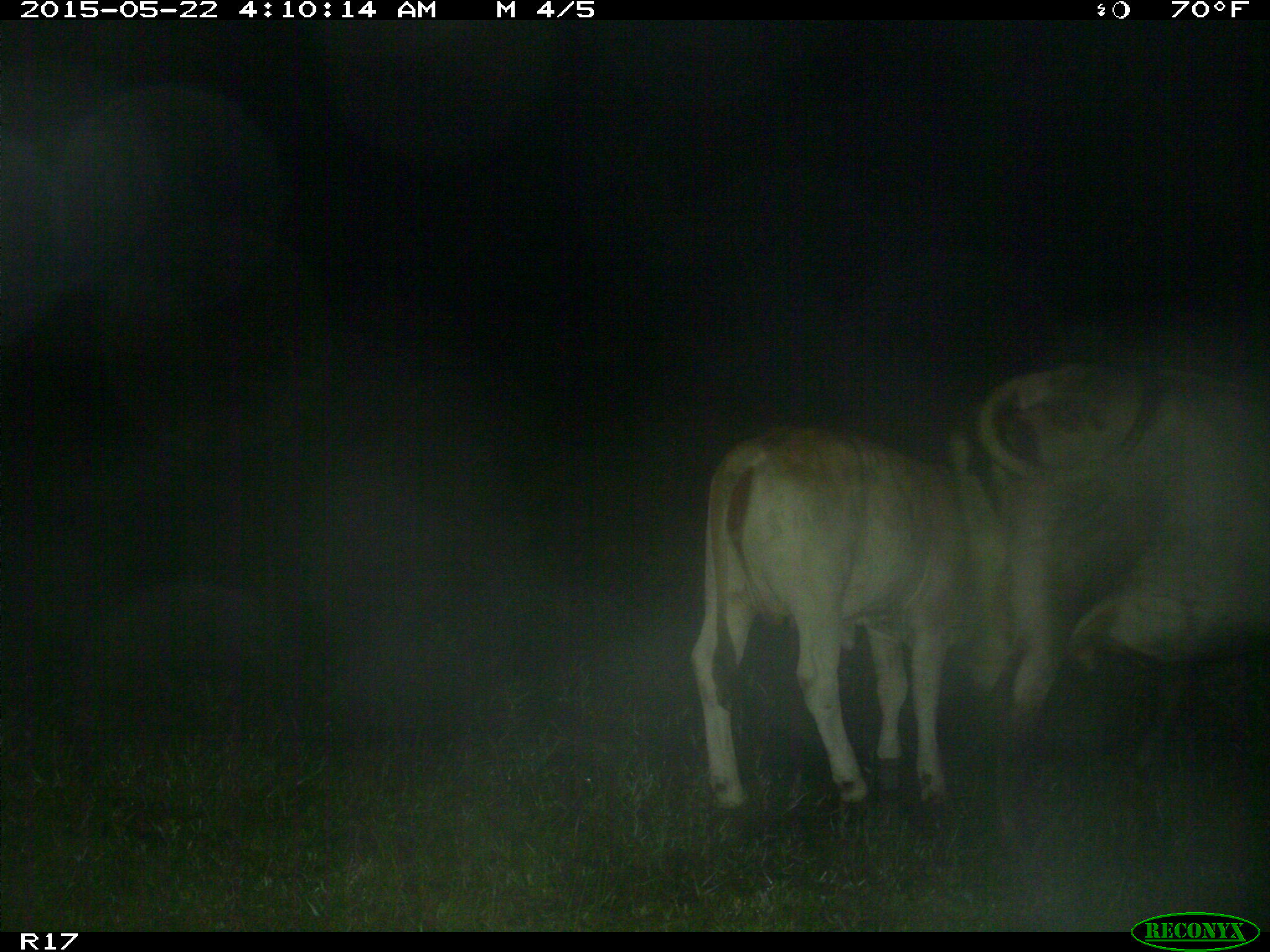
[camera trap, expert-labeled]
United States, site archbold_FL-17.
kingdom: Animalia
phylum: Chordata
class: Mammalia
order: Artiodactyla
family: Bovidae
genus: Bos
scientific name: Bos taurus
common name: domestic cow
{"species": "Bos taurus (domestic cow)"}